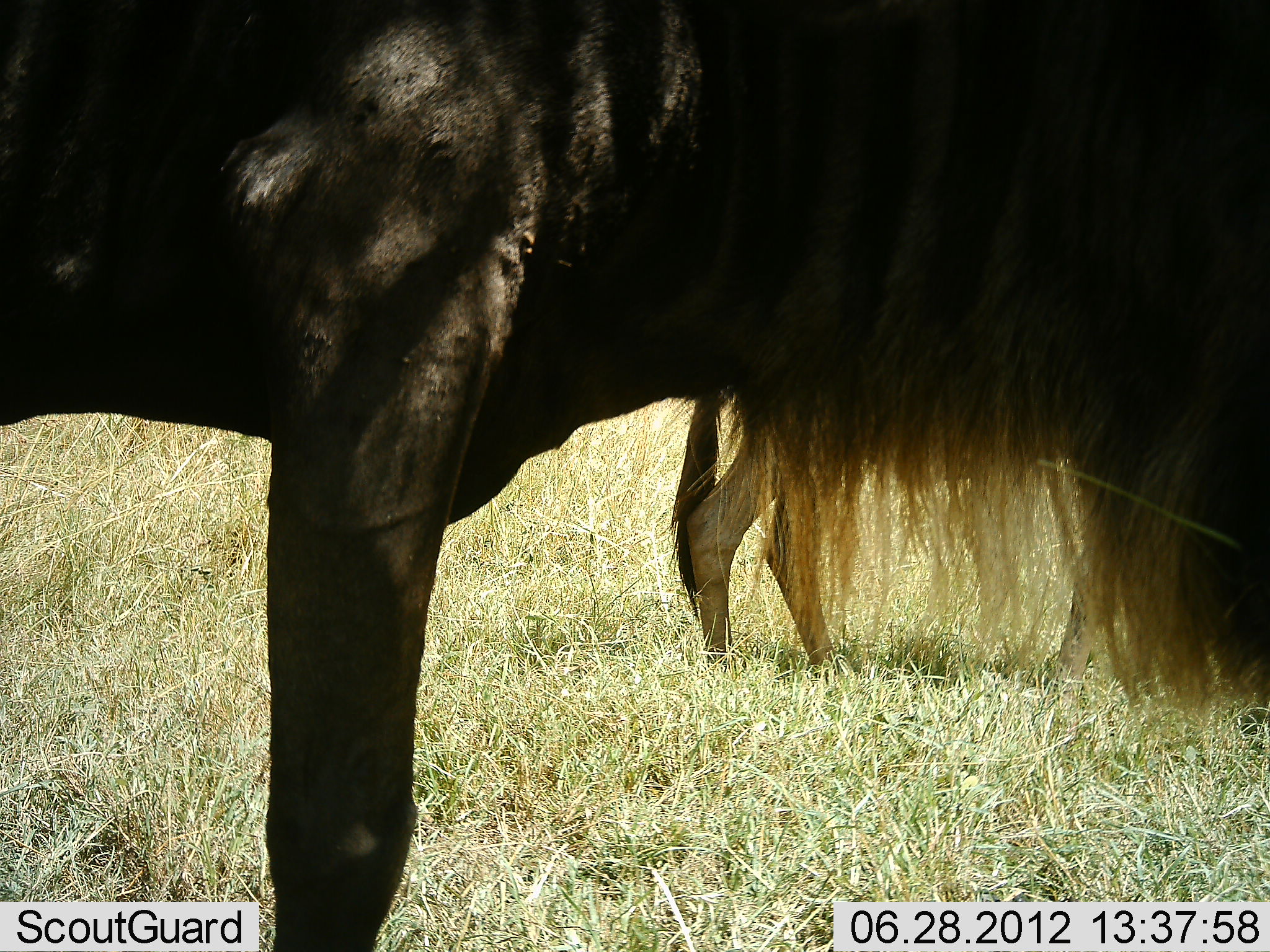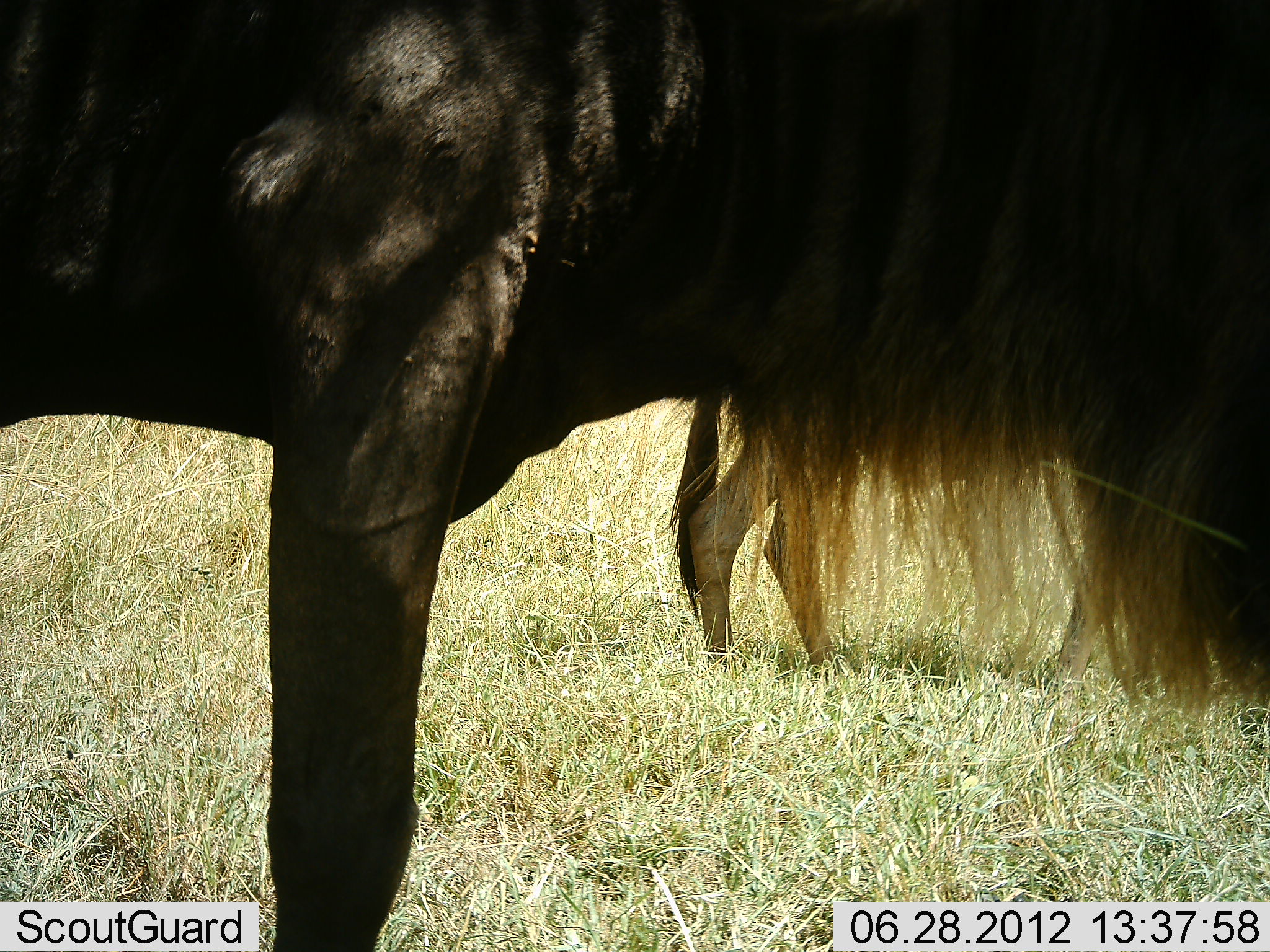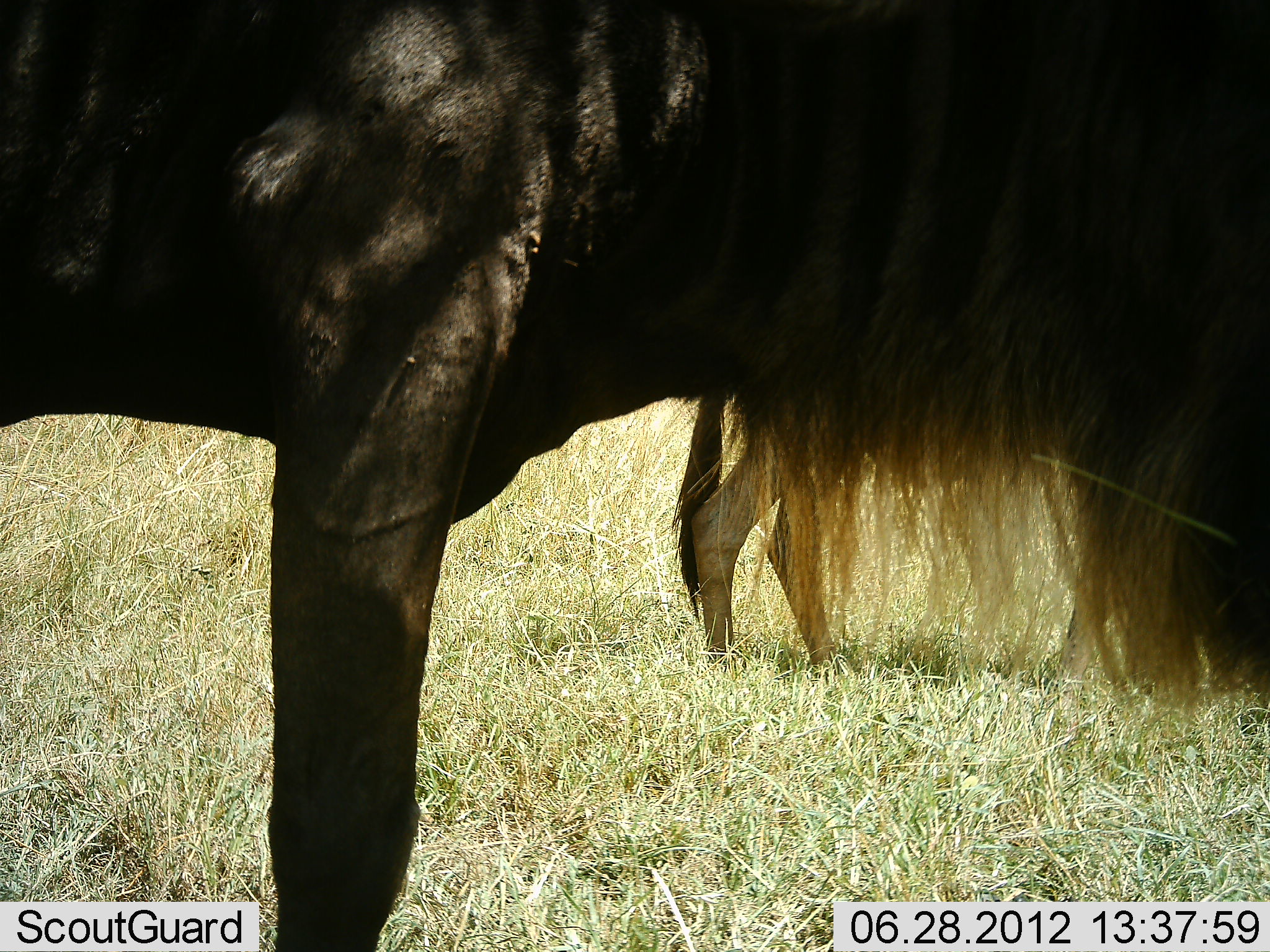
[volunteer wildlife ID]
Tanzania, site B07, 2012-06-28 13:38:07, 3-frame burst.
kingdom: Animalia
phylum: Chordata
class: Mammalia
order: Artiodactyla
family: Bovidae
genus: Connochaetes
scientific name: Connochaetes taurinus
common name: blue wildebeest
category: wildebeest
Wildebeest (blue wildebeest) (Connochaetes taurinus), count 2. Behavior (volunteer vote fractions): standing 90%, resting 0%, moving 0%, interacting 0%. Young present (vote fraction): 20%. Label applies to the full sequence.